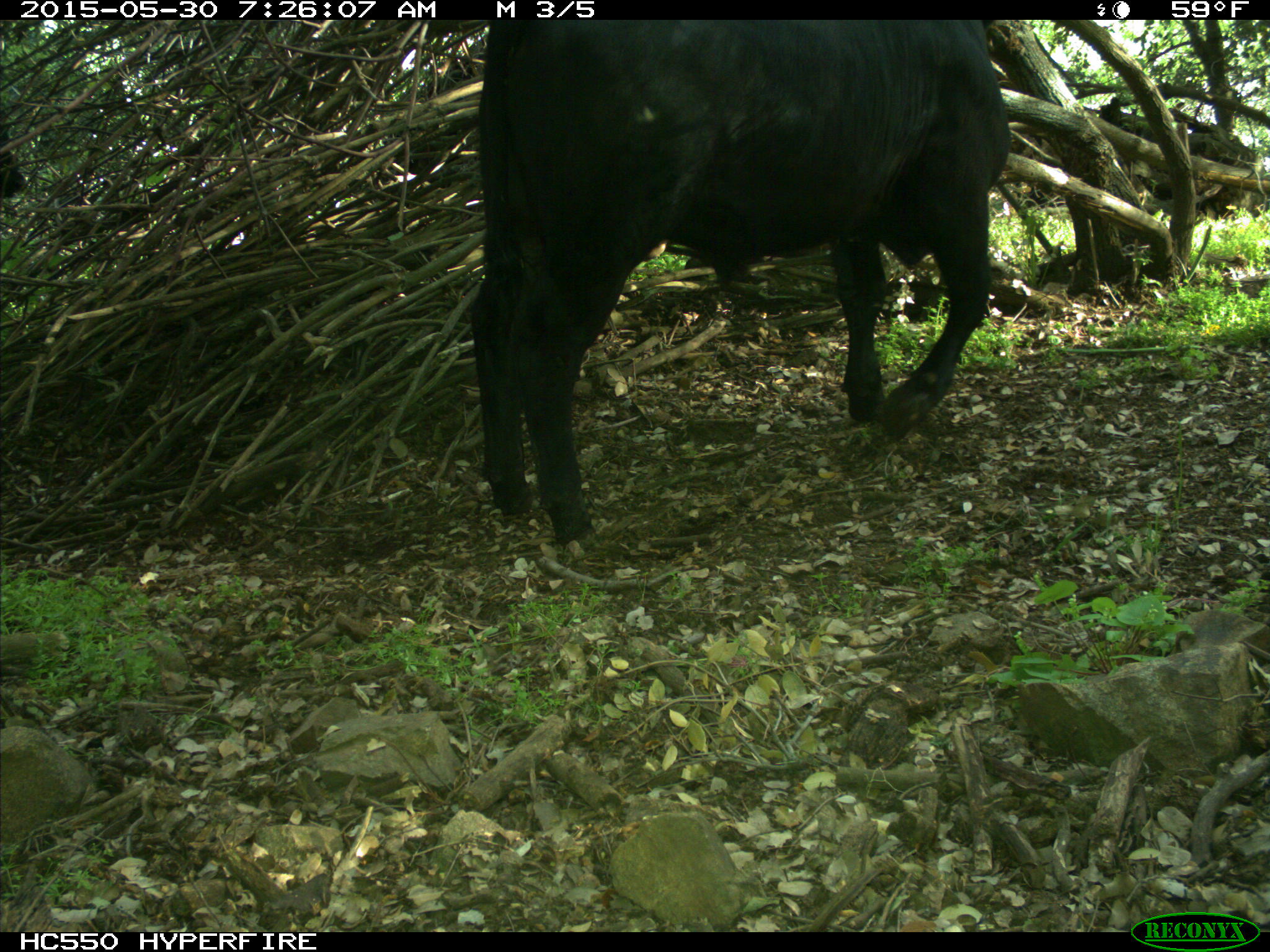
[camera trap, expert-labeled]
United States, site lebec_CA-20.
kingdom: Animalia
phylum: Chordata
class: Mammalia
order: Artiodactyla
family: Bovidae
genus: Bos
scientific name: Bos taurus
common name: domestic cow